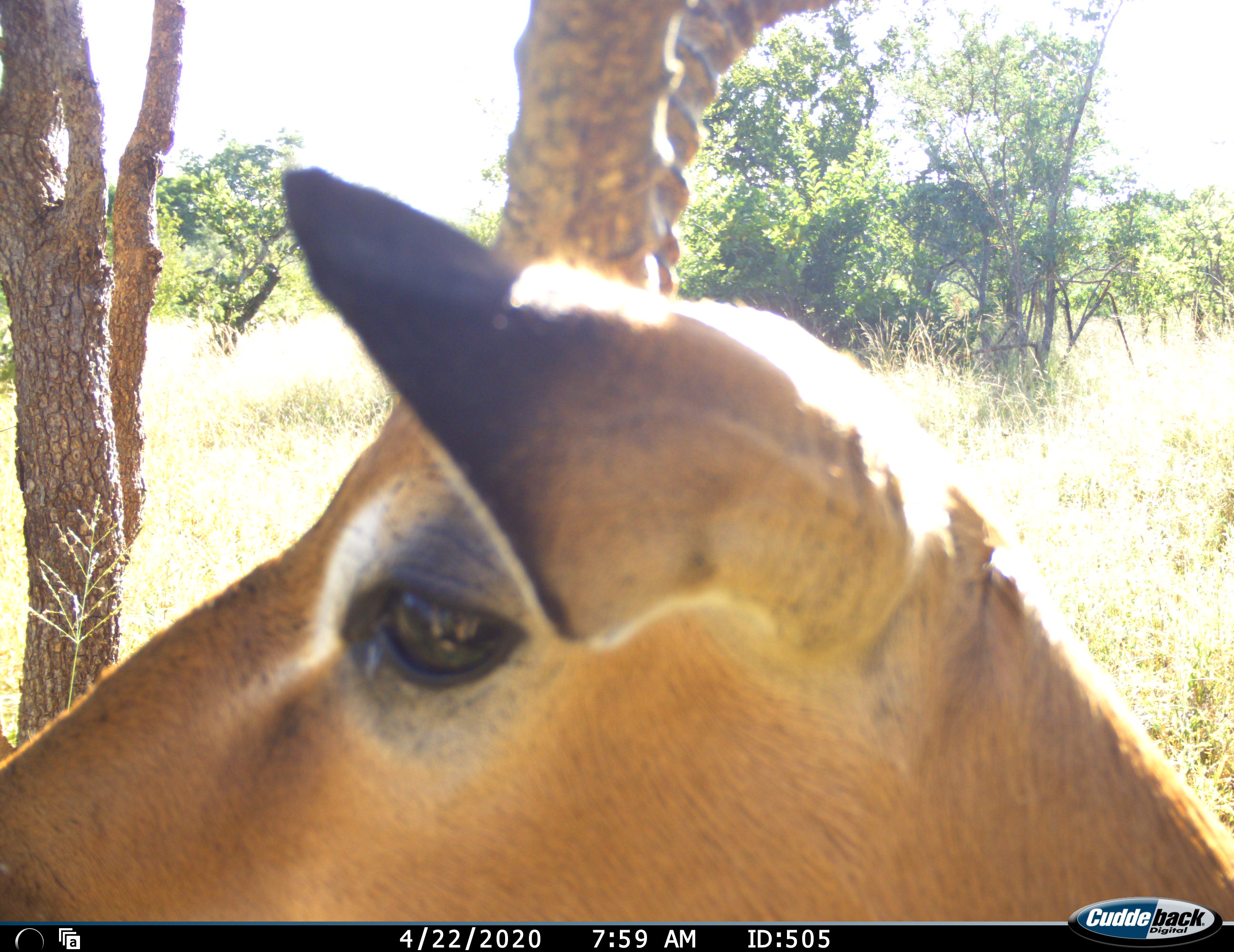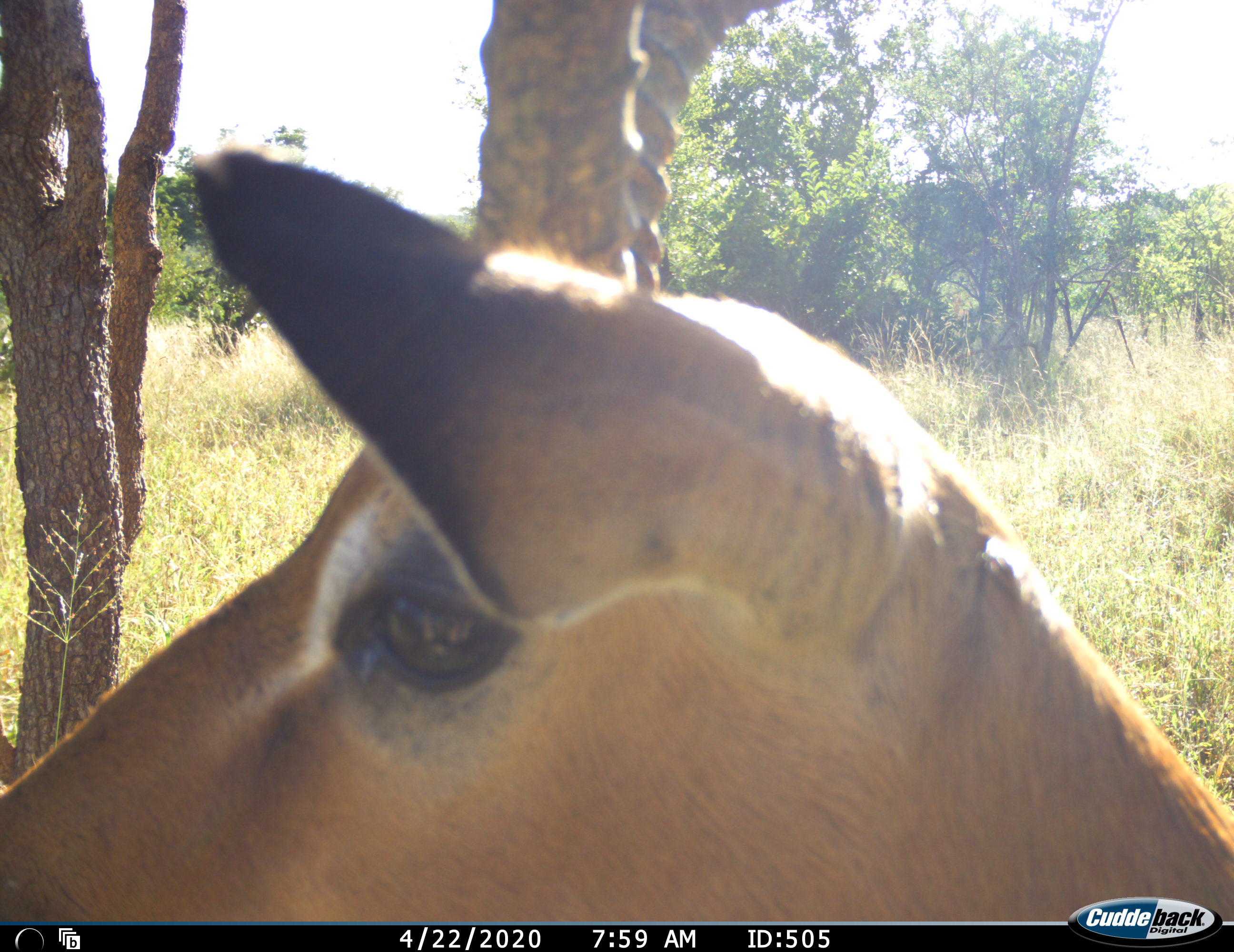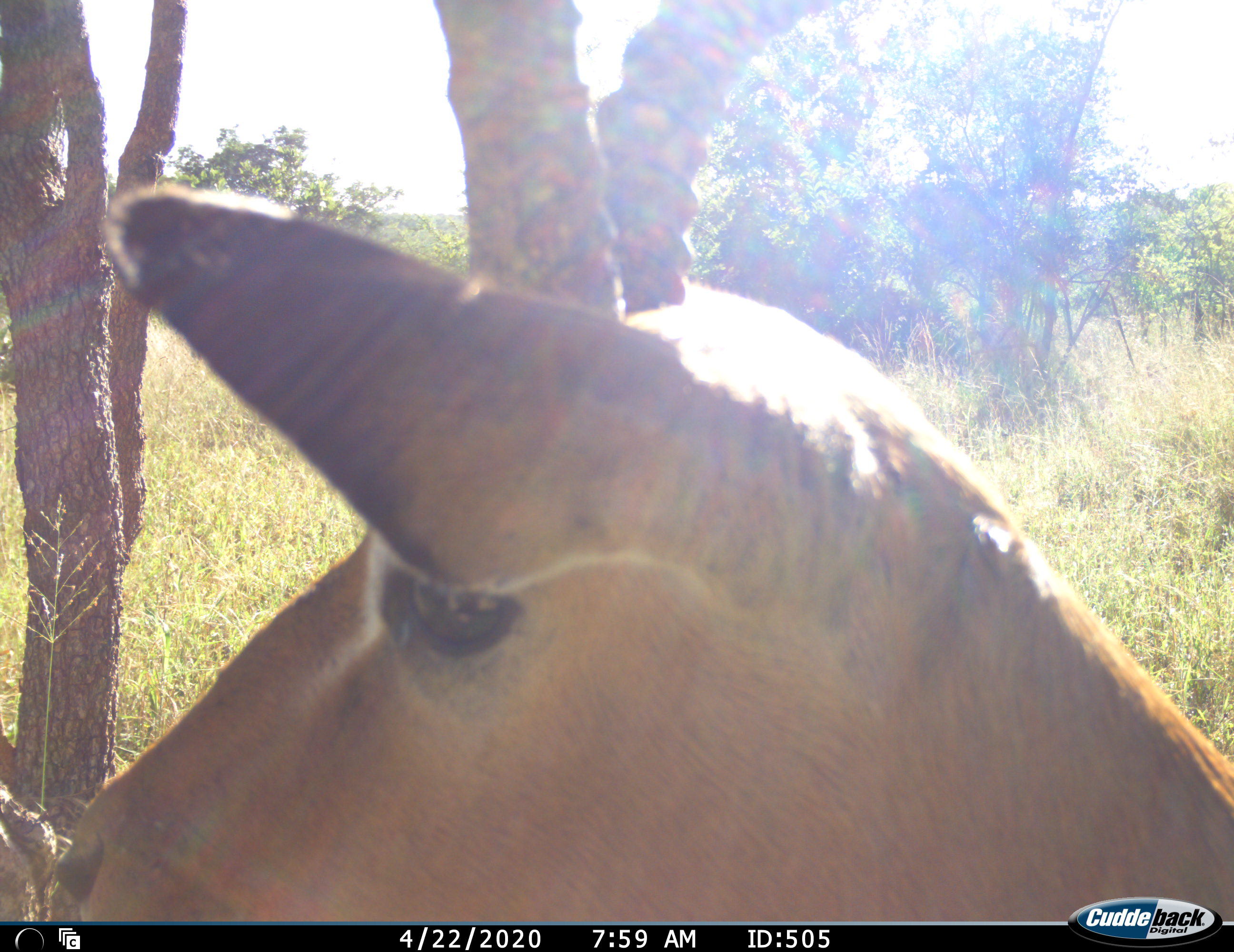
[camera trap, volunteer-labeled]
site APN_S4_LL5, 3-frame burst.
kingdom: Animalia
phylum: Chordata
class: Mammalia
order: Artiodactyla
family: Bovidae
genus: Aepyceros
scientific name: Aepyceros melampus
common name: impala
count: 1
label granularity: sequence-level